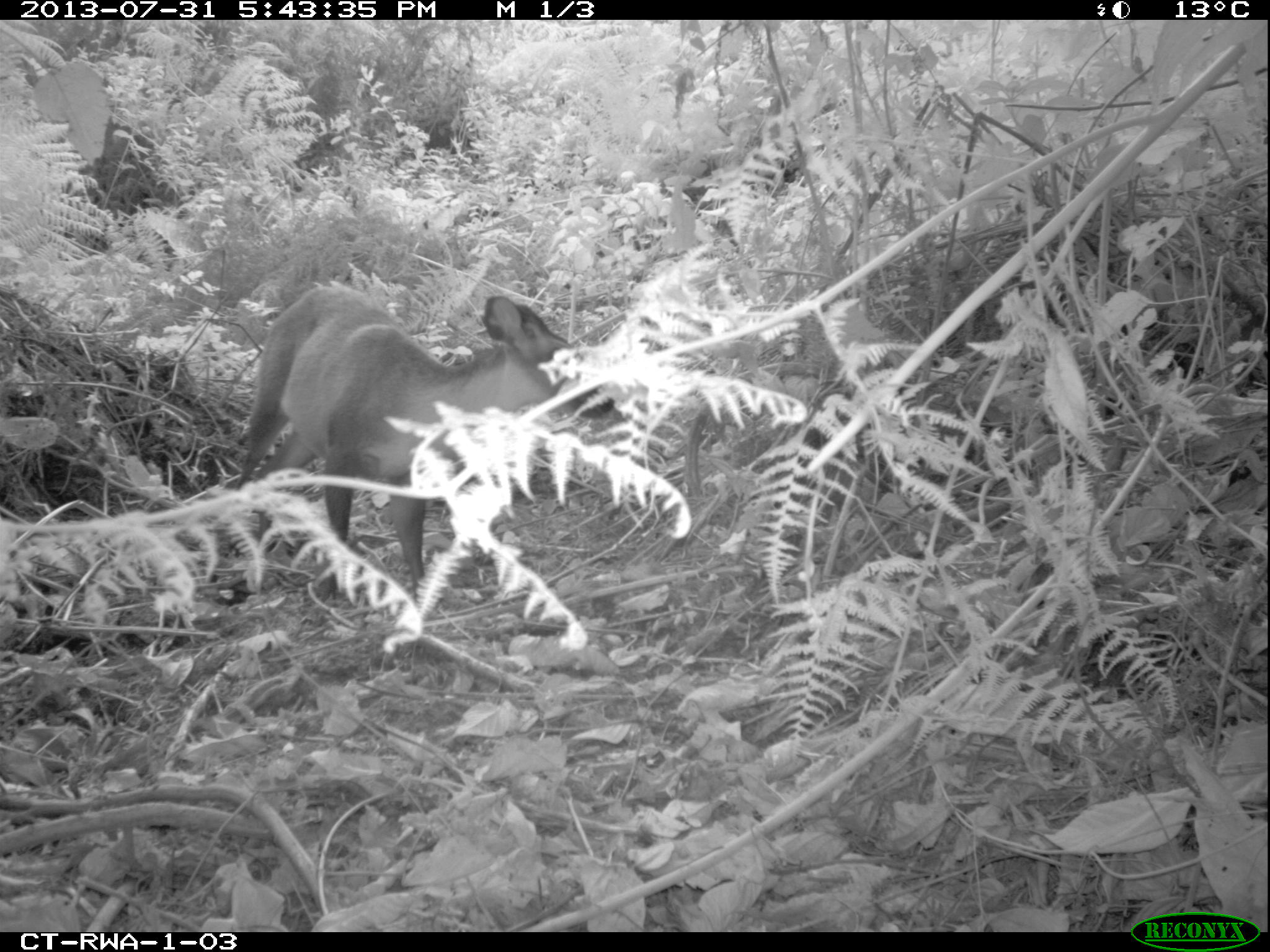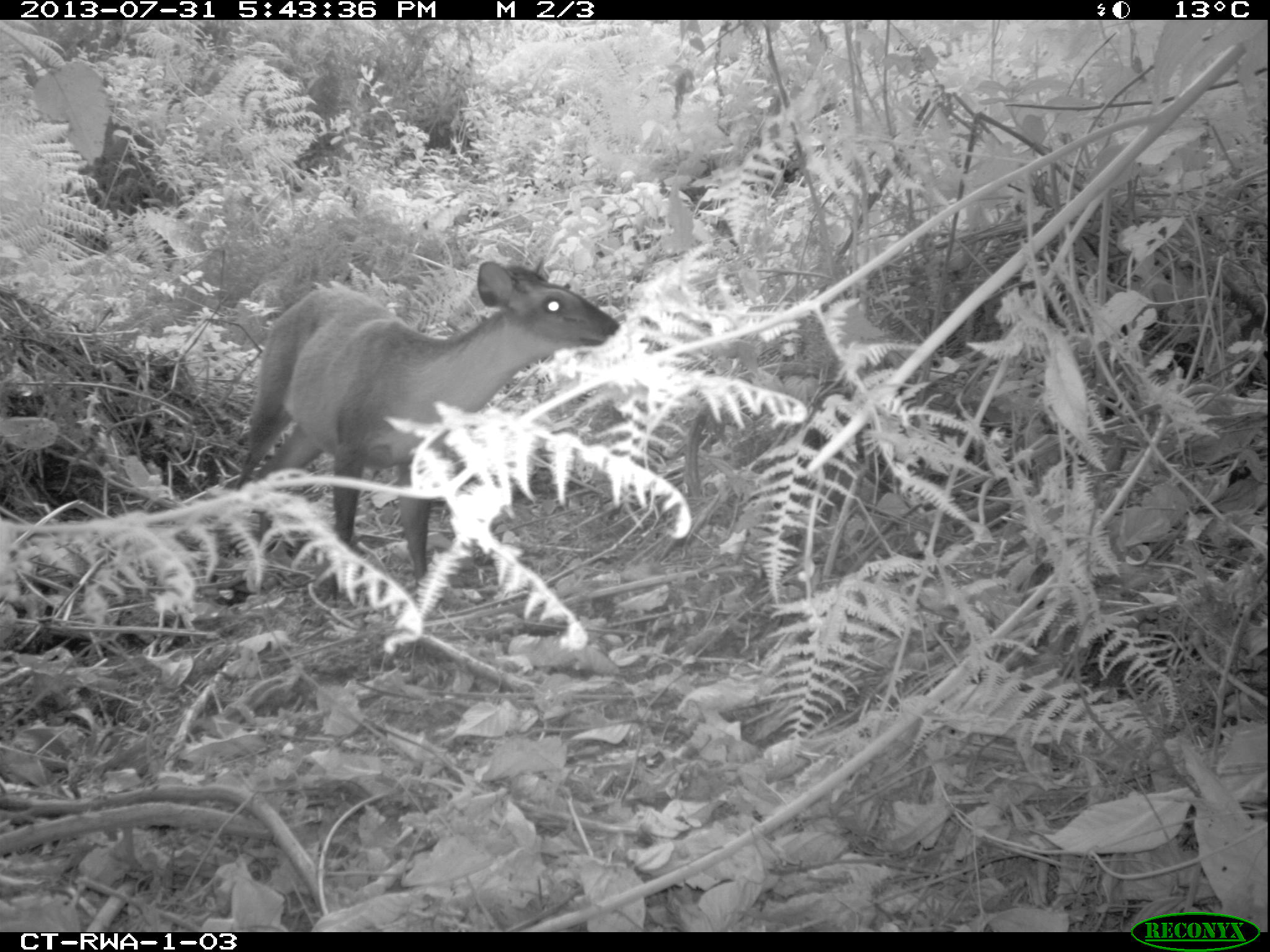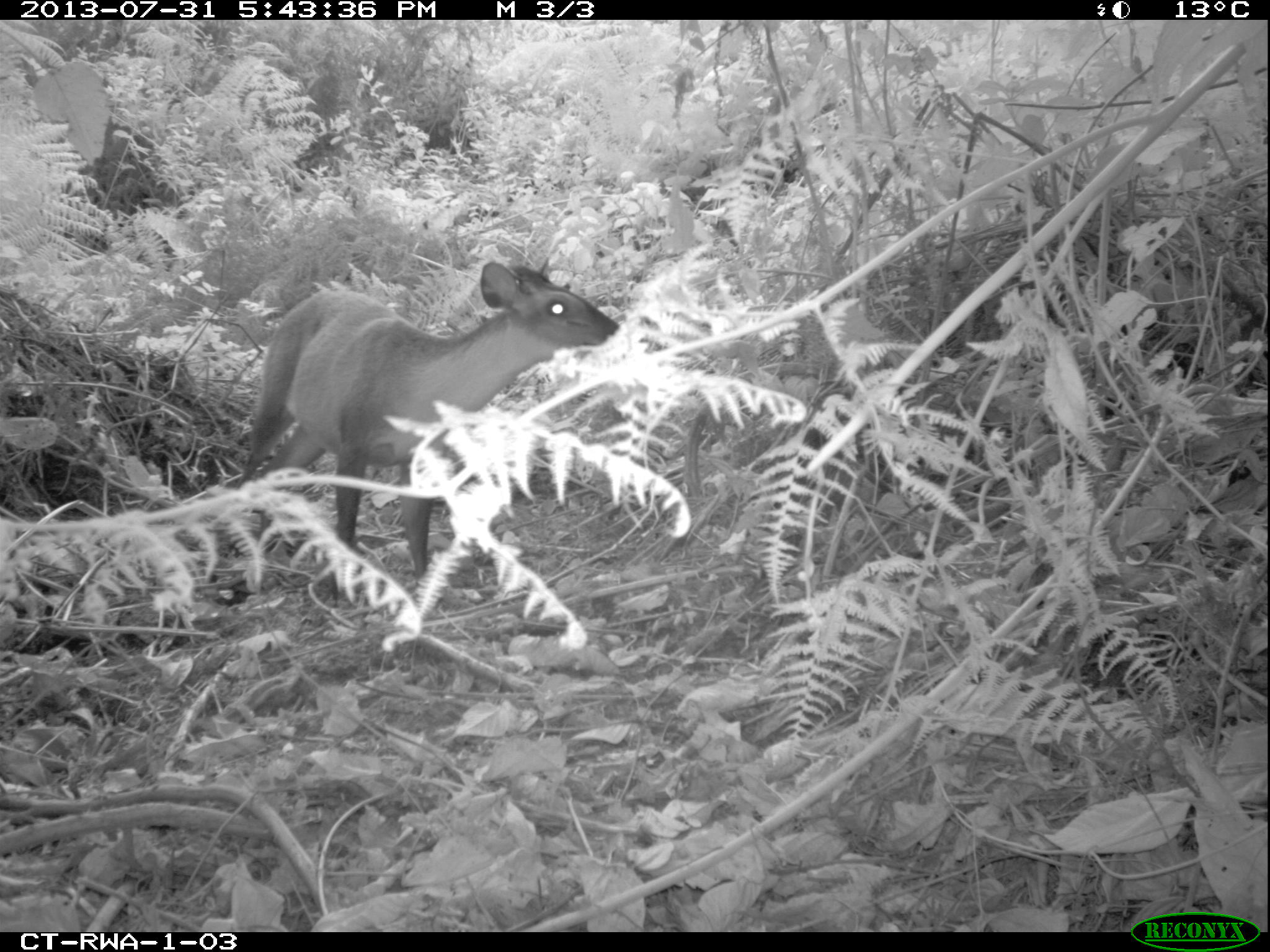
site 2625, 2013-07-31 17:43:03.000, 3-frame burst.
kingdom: Animalia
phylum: Chordata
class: Mammalia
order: Artiodactyla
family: Bovidae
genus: Cephalophus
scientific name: Cephalophus nigrifrons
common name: black-fronted duiker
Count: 1.